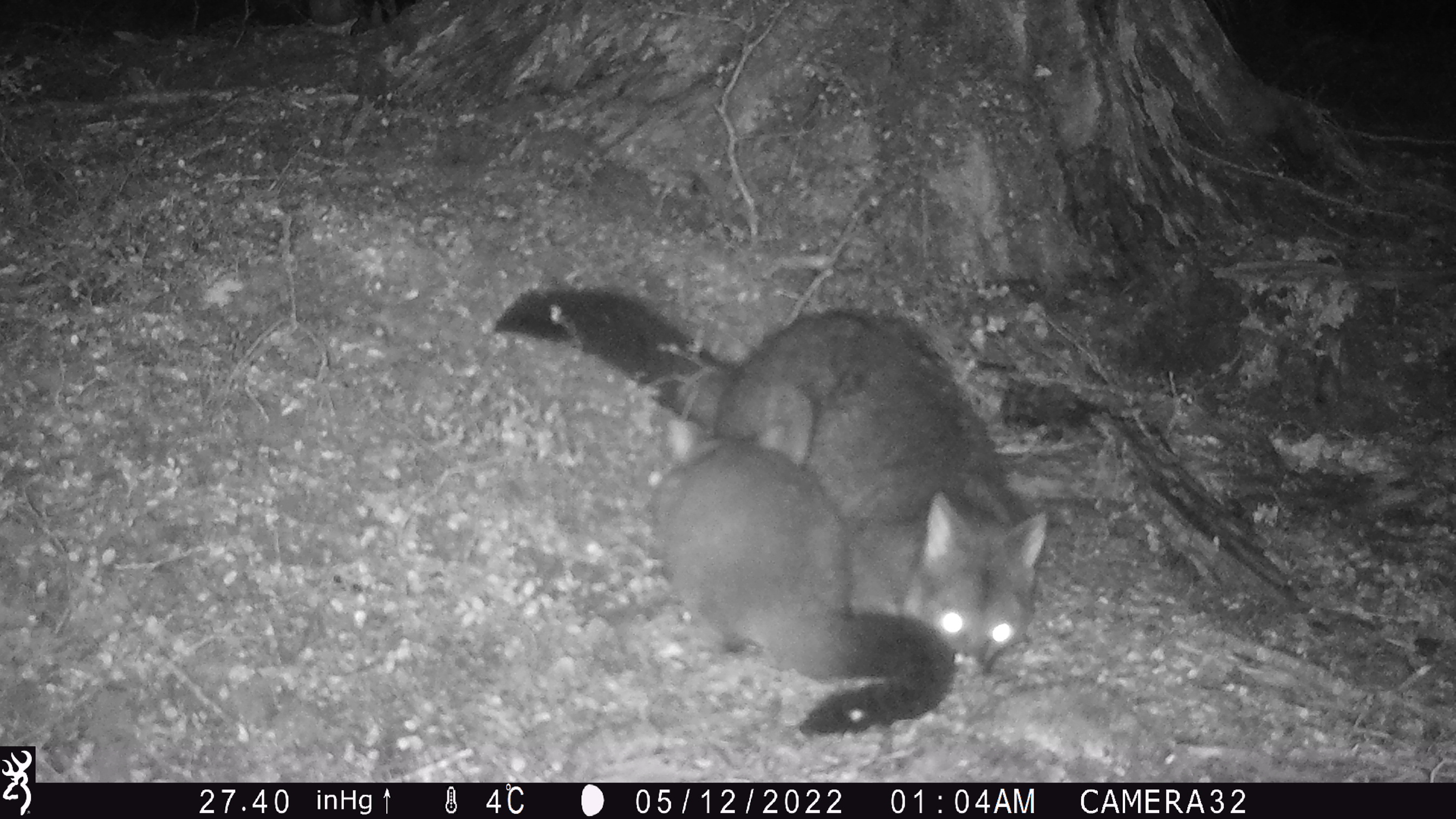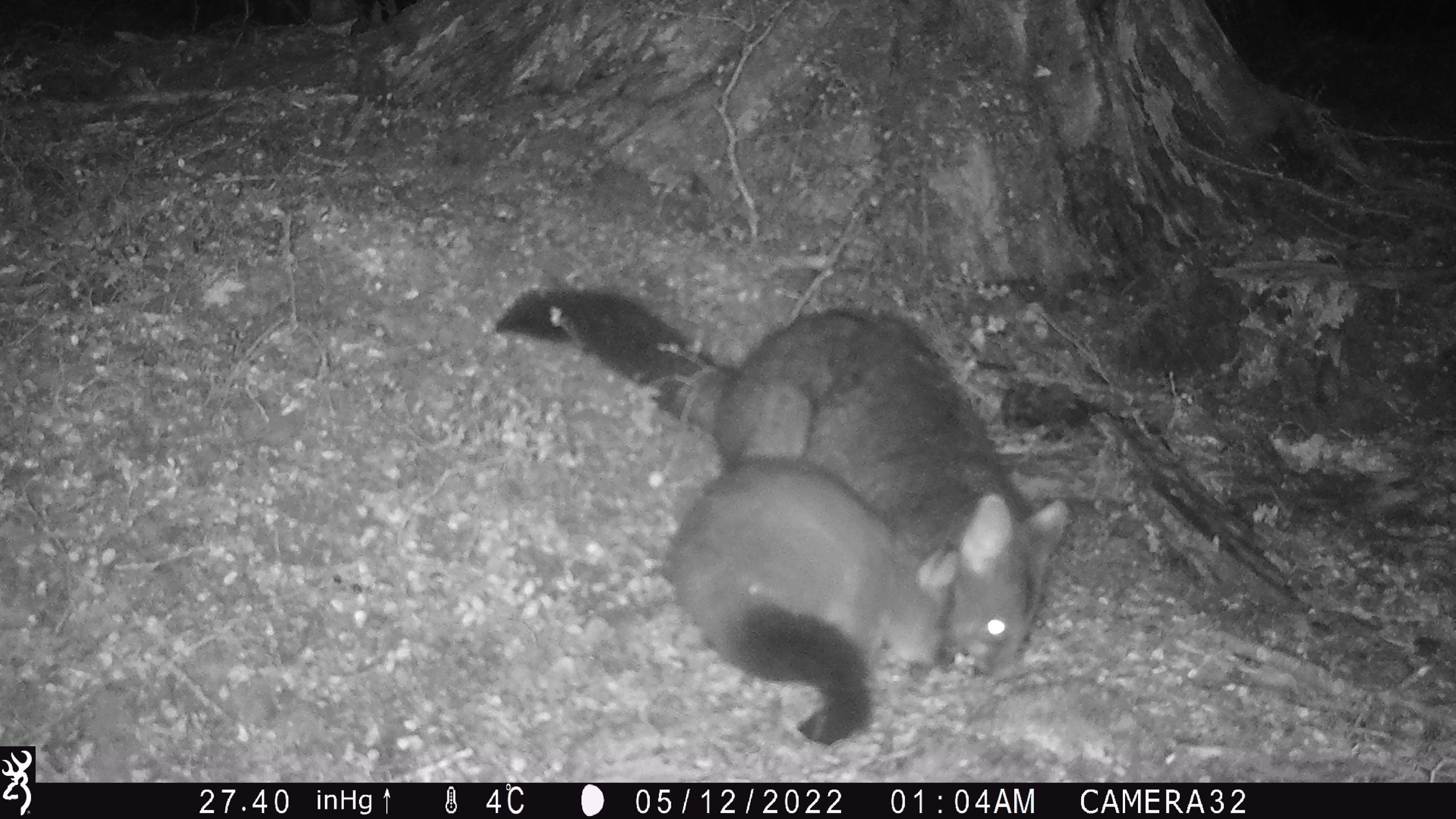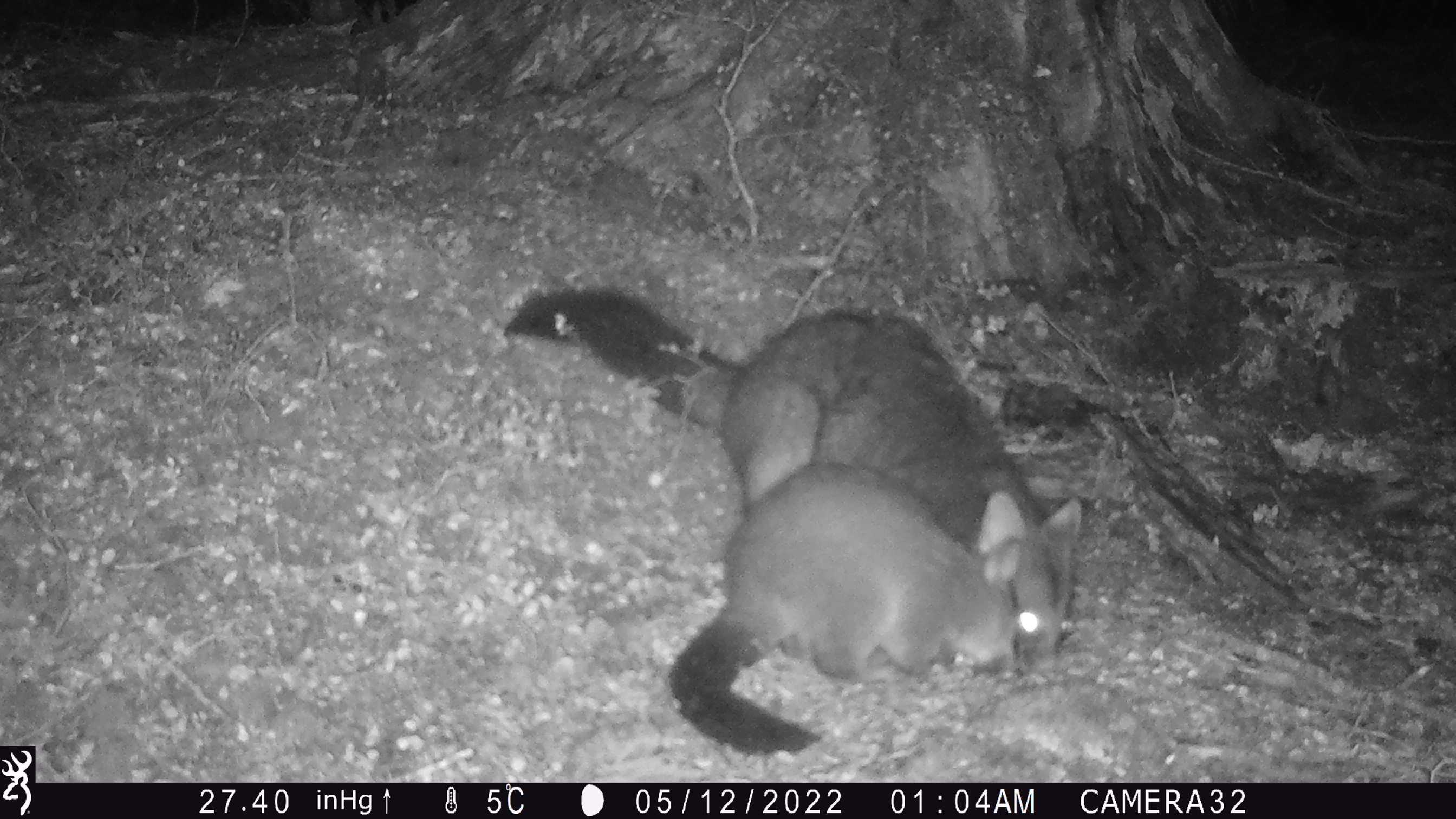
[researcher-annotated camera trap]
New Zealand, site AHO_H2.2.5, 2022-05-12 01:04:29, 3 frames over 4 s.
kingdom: Animalia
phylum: Chordata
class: Mammalia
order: Diprotodontia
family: Phalangeridae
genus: Trichosurus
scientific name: Trichosurus vulpecula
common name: common brushtail possum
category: possum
Possum (common brushtail possum) (Trichosurus vulpecula).